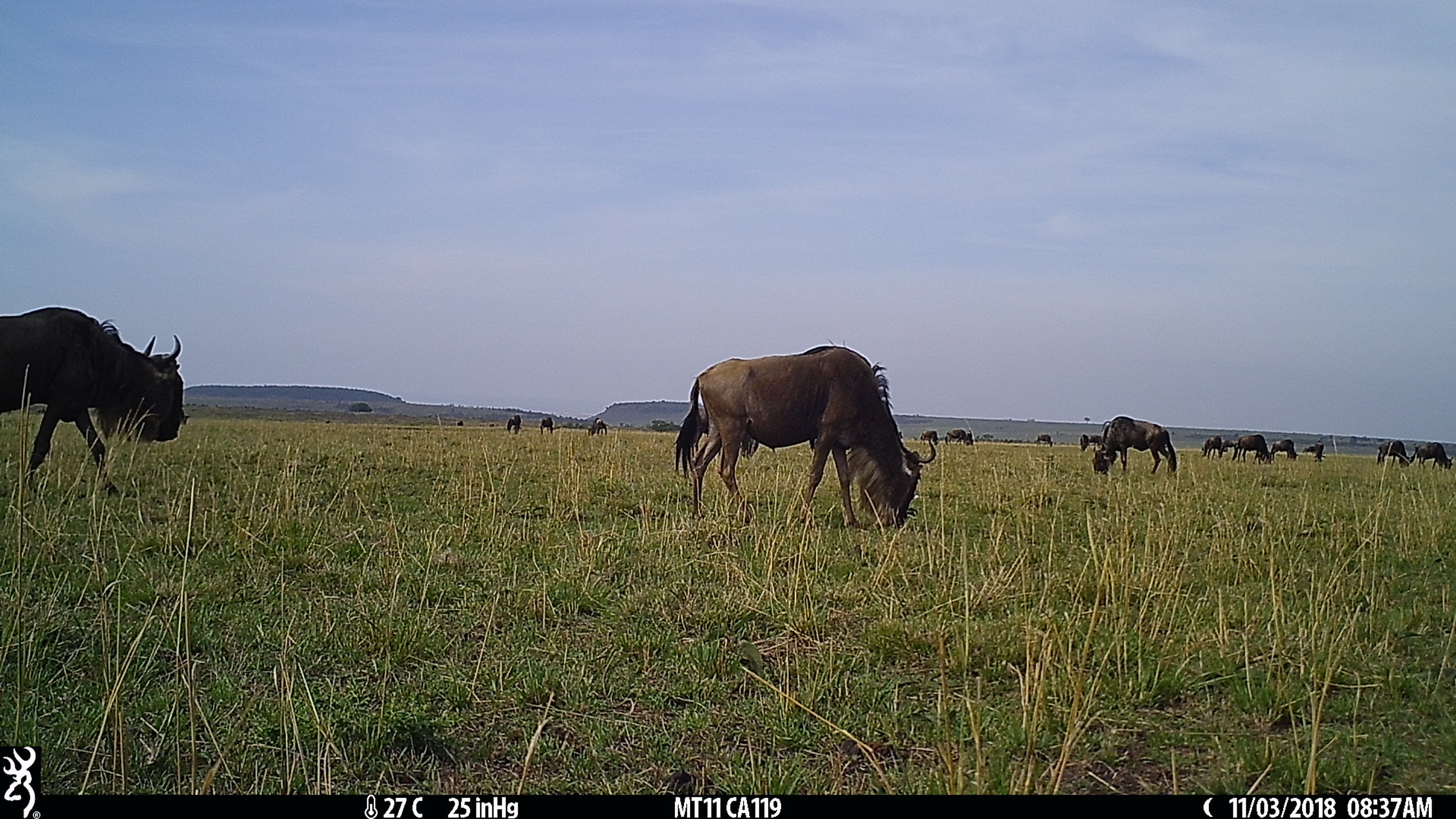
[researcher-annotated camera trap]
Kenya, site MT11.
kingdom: Animalia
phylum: Chordata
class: Mammalia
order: Artiodactyla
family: Bovidae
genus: Connochaetes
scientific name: Connochaetes taurinus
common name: blue wildebeest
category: wildebeest